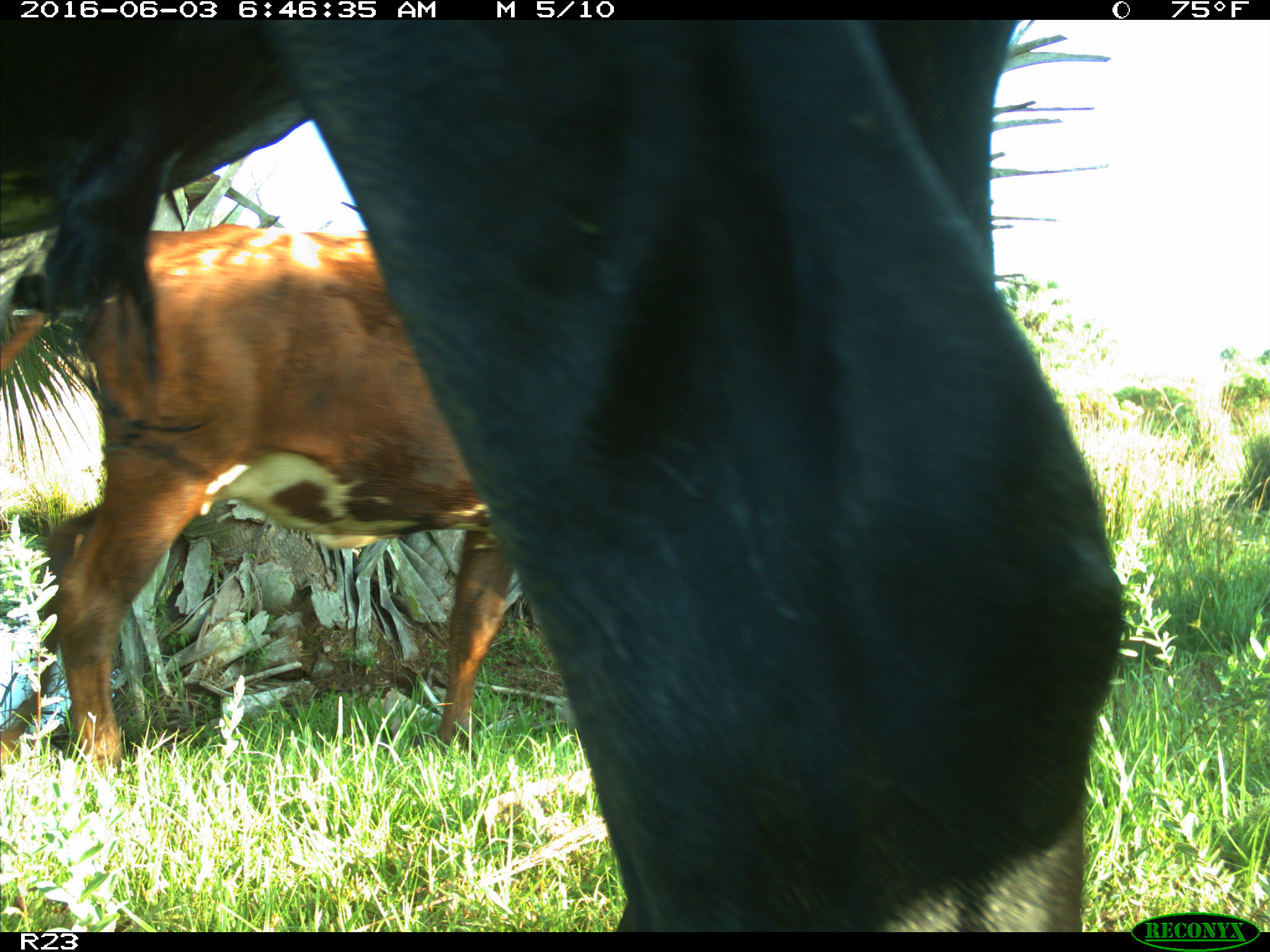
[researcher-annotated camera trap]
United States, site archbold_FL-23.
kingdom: Animalia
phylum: Chordata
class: Mammalia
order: Artiodactyla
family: Bovidae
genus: Bos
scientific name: Bos taurus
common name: domestic cow